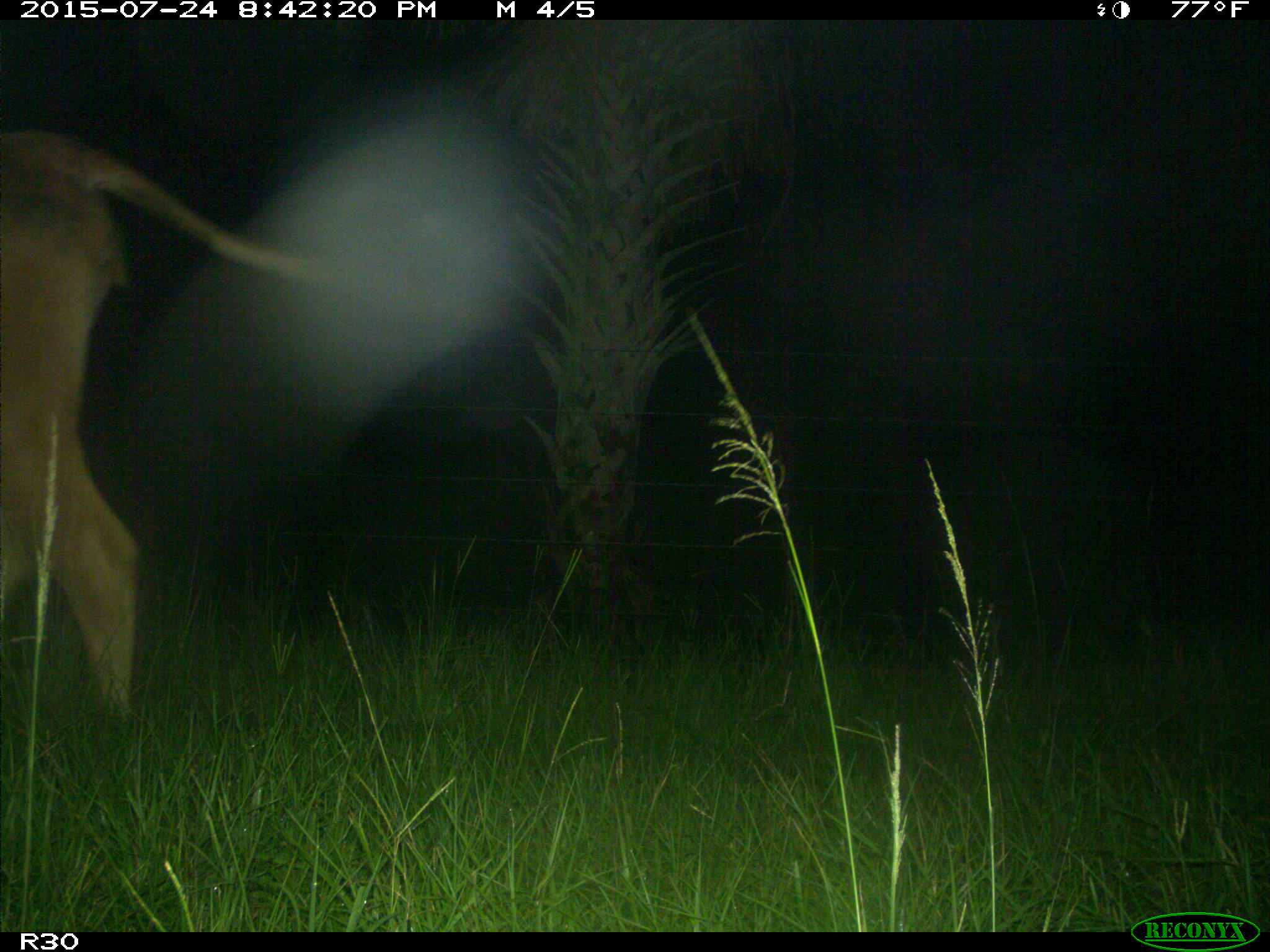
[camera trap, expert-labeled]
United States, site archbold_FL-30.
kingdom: Animalia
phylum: Chordata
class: Mammalia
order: Artiodactyla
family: Bovidae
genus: Bos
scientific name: Bos taurus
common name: domestic cow